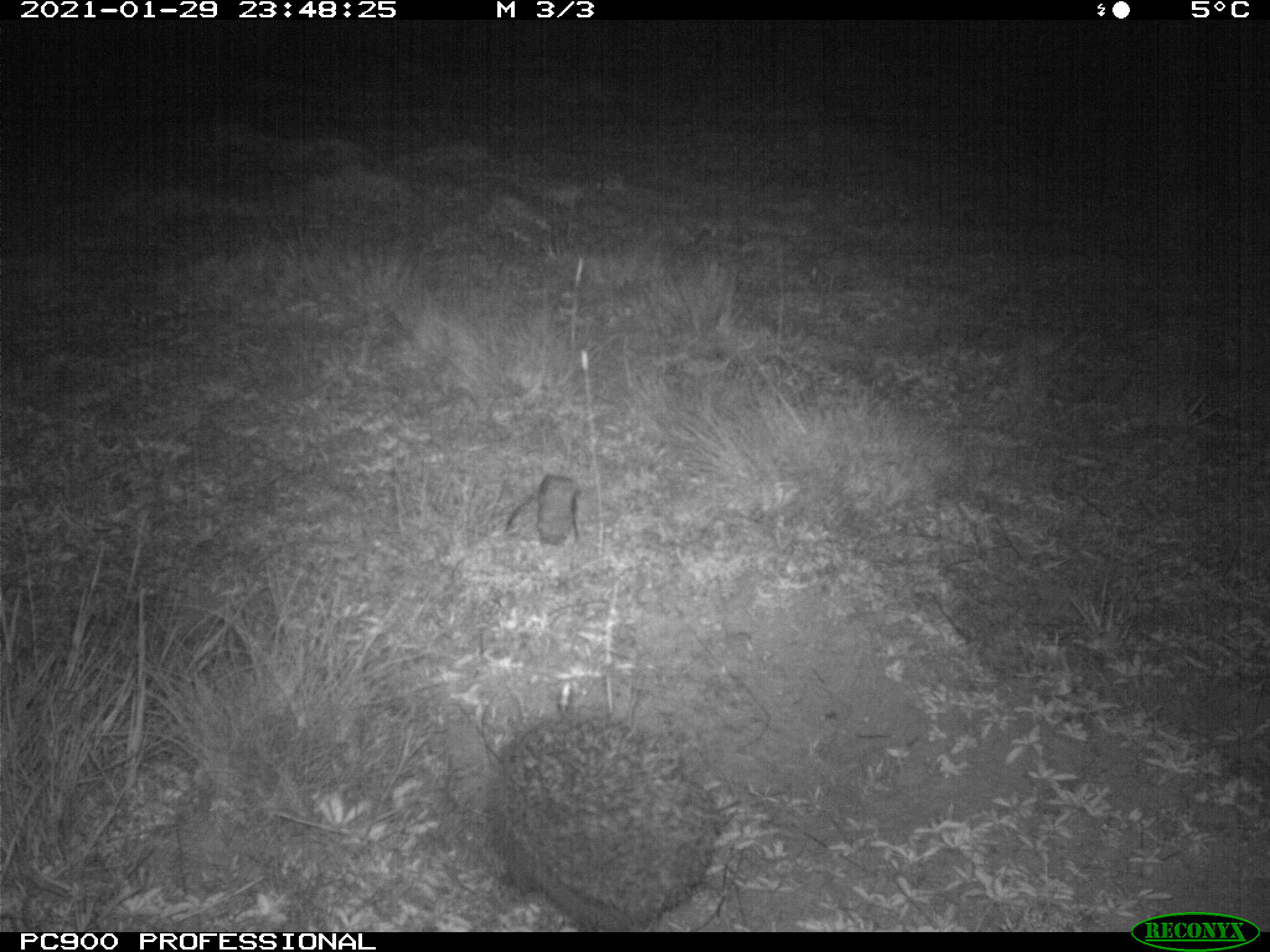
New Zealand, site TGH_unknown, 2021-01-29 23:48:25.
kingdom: Animalia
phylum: Chordata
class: Mammalia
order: Eulipotyphla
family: Erinaceidae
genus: Erinaceus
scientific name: Erinaceus europaeus europaeus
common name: european hedgehog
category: hedgehog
Hedgehog (european hedgehog) (Erinaceus europaeus europaeus).